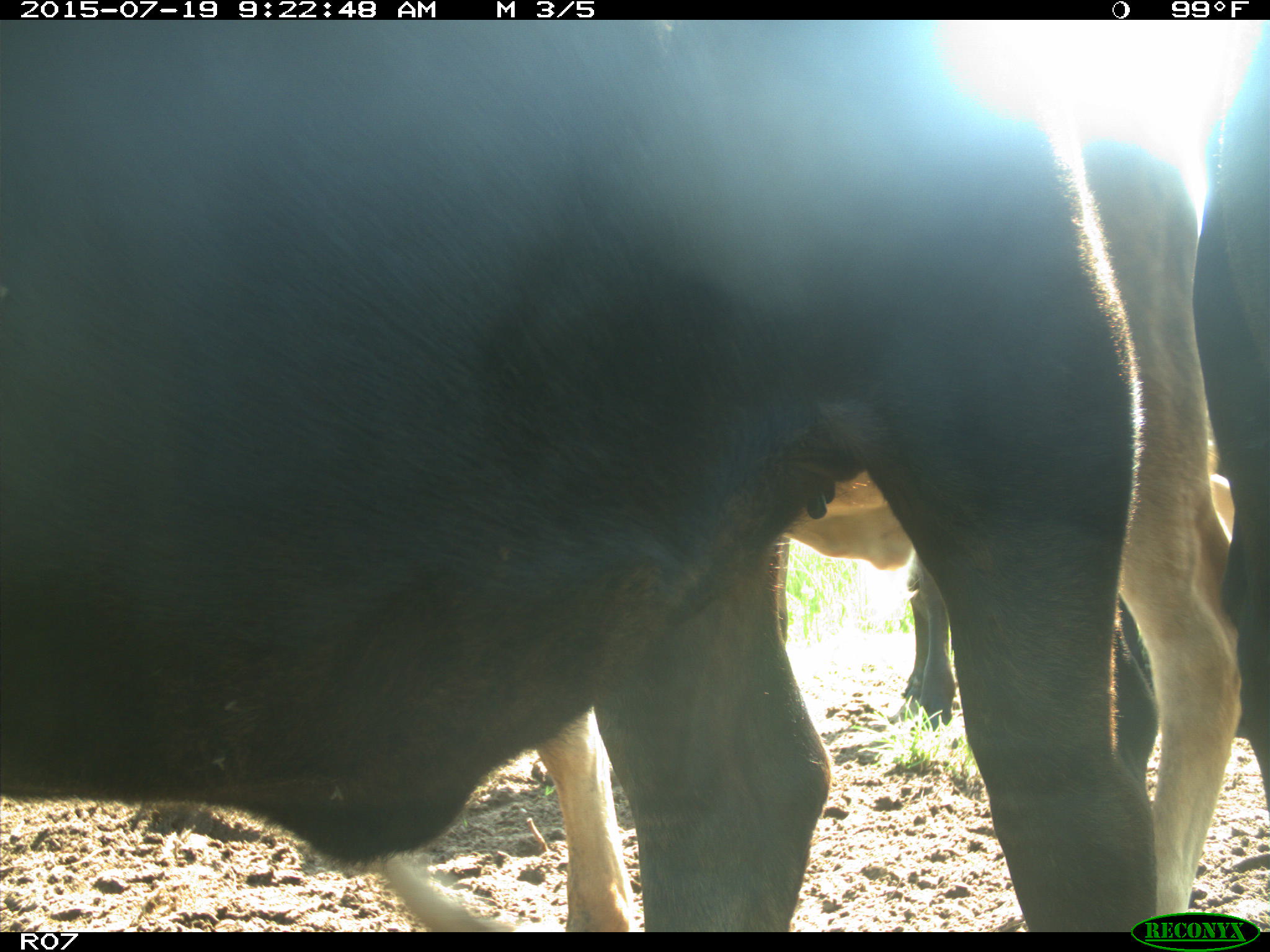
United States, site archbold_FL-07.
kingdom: Animalia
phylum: Chordata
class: Mammalia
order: Artiodactyla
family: Bovidae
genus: Bos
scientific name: Bos taurus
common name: domestic cow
Bos taurus (domestic cow).